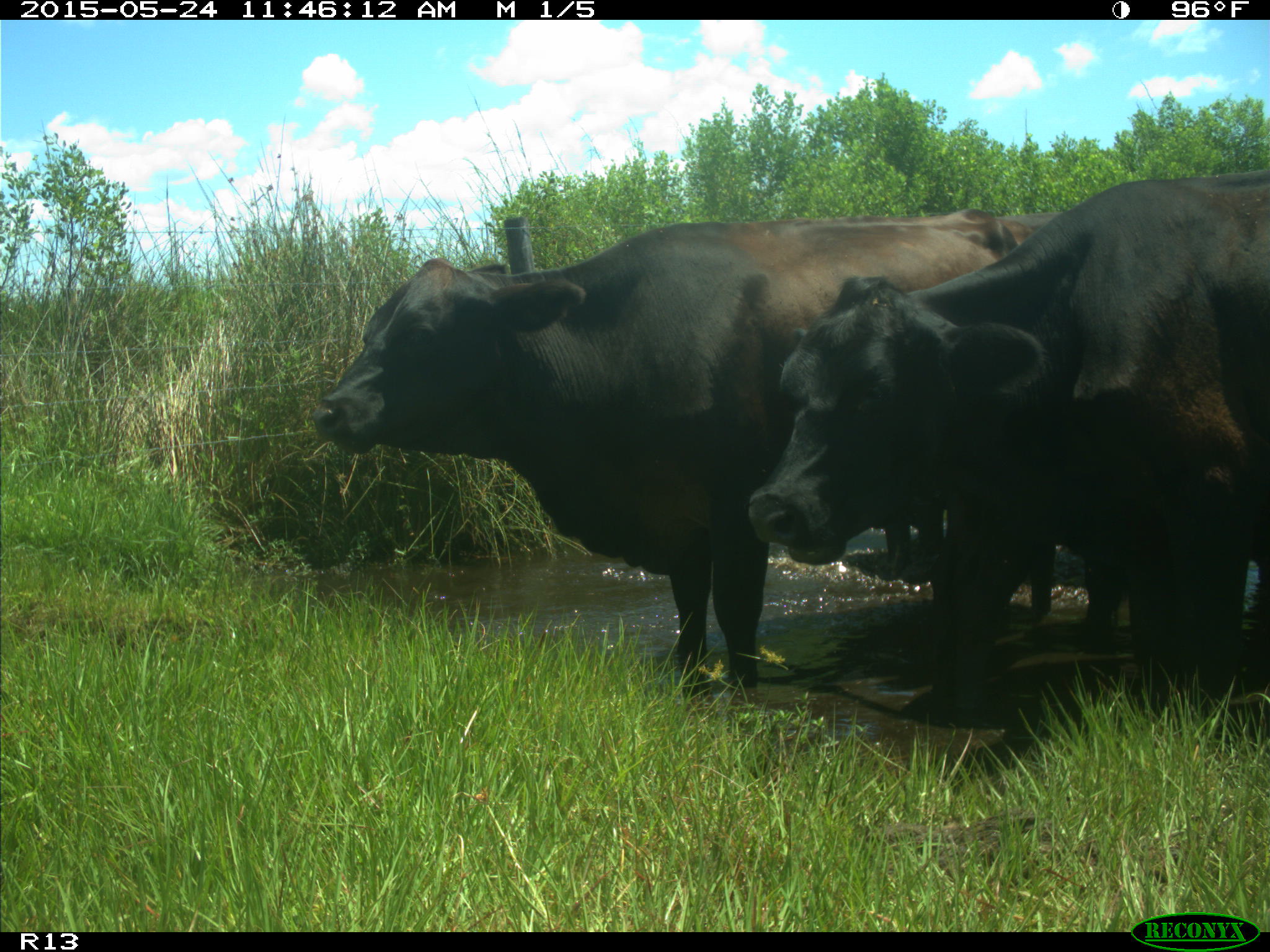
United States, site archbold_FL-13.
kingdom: Animalia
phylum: Chordata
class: Mammalia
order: Artiodactyla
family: Bovidae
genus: Bos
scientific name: Bos taurus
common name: domestic cow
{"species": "Bos taurus (domestic cow)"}